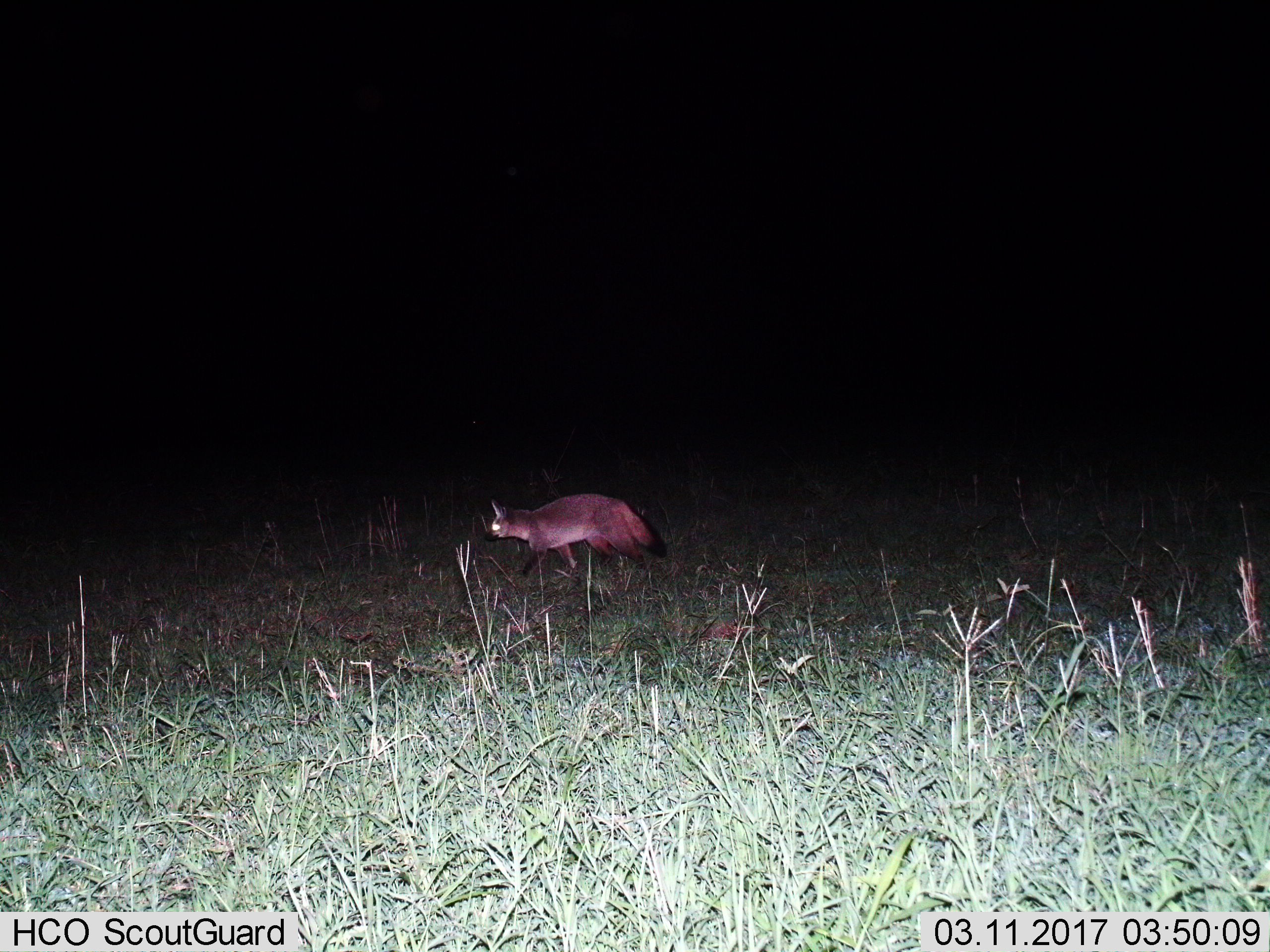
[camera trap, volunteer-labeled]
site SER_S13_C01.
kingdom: Animalia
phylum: Chordata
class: Mammalia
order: Carnivora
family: Canidae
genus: Otocyon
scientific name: Otocyon megalotis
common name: bat-eared fox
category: foxbateared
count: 1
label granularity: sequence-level